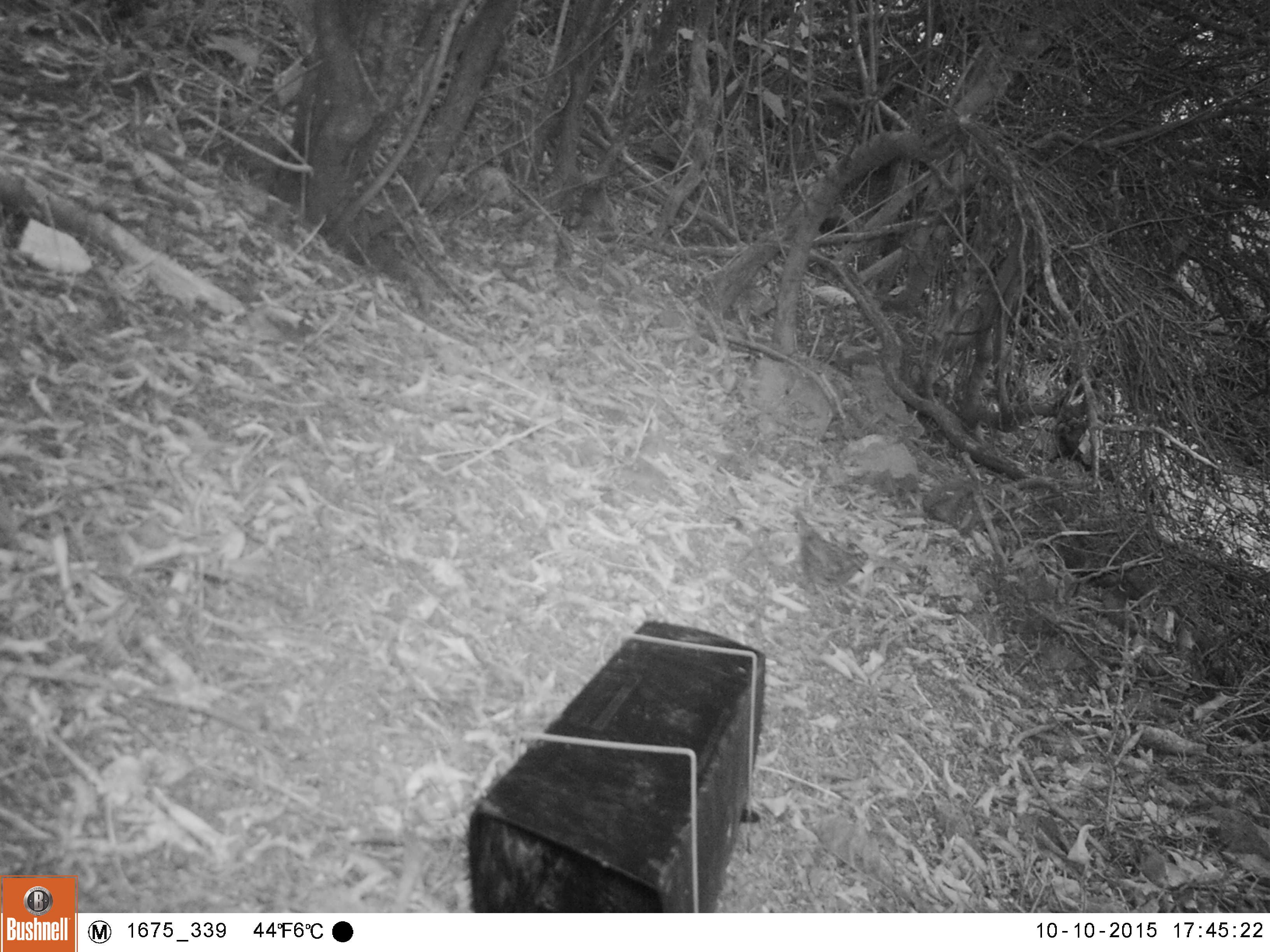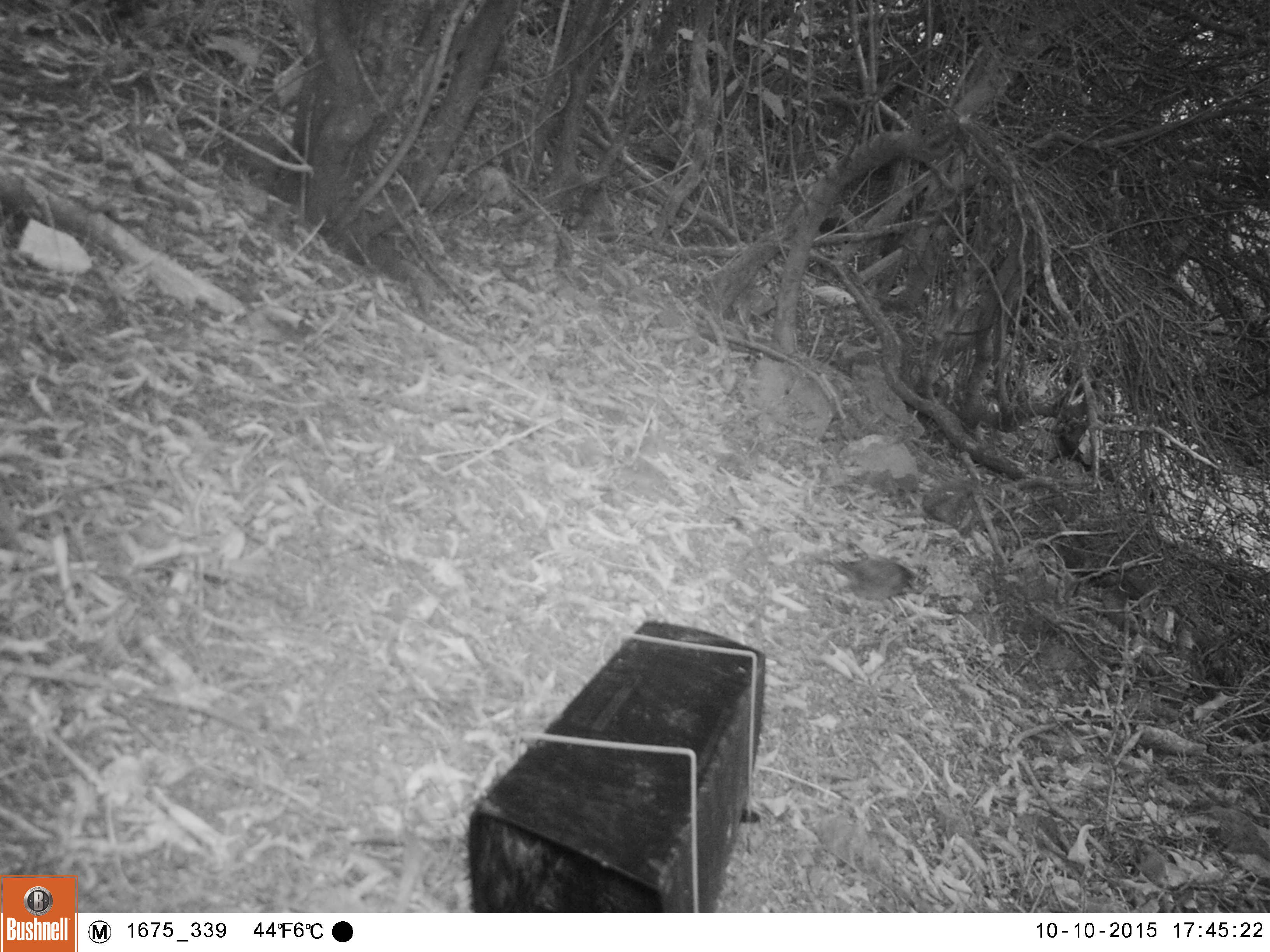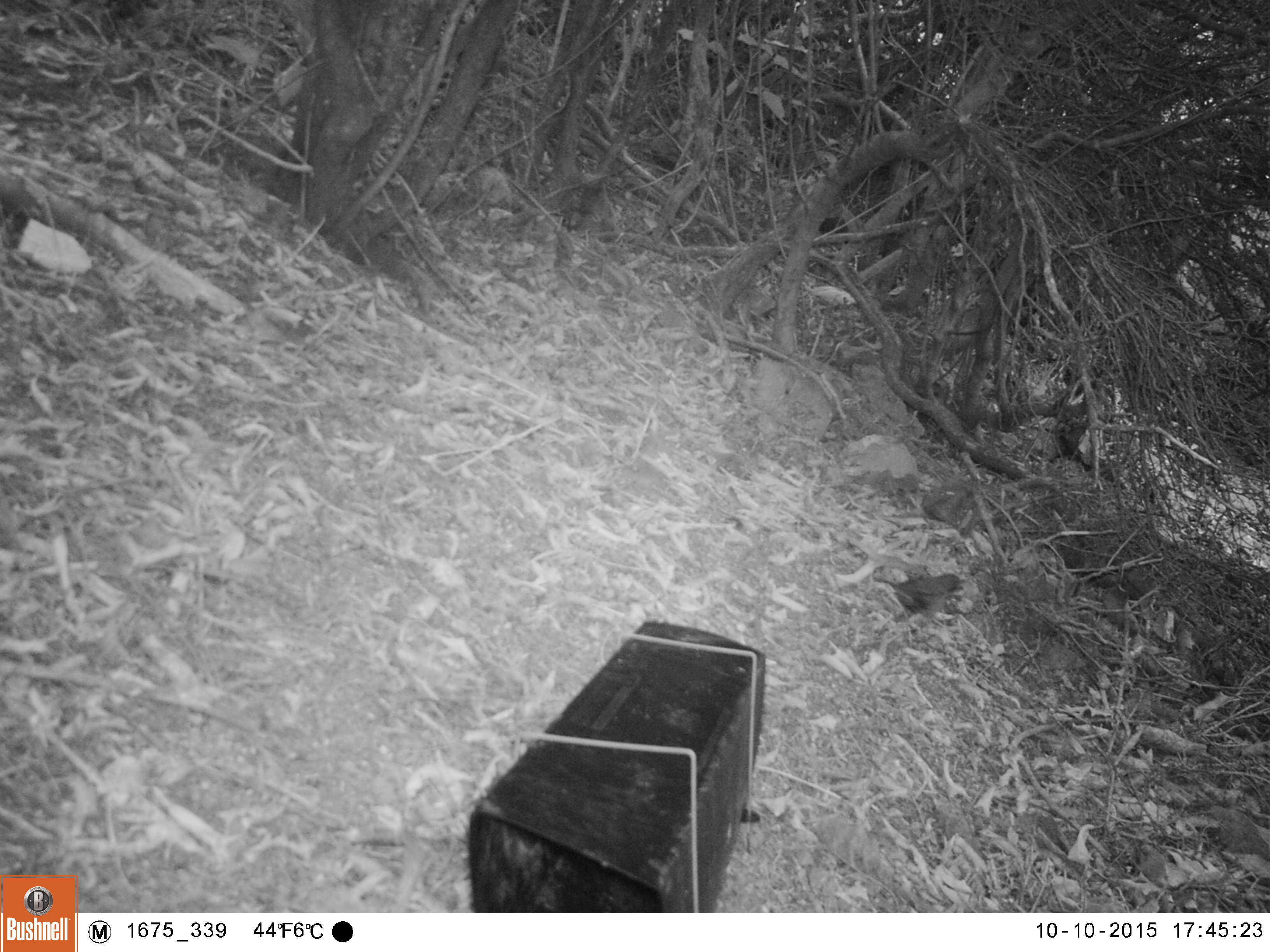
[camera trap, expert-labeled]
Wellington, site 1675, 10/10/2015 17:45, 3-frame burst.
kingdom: Animalia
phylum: Chordata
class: Aves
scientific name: Aves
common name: bird